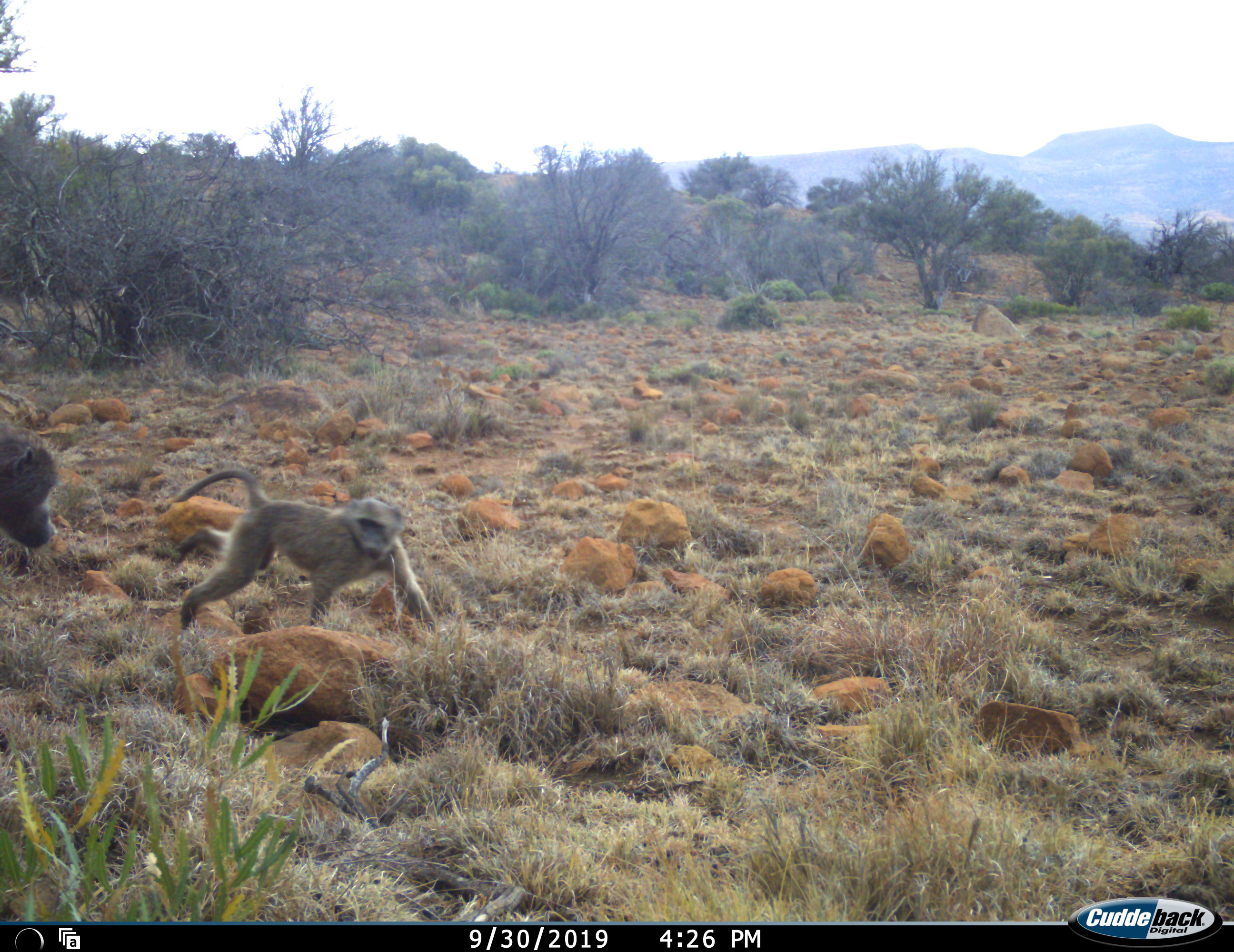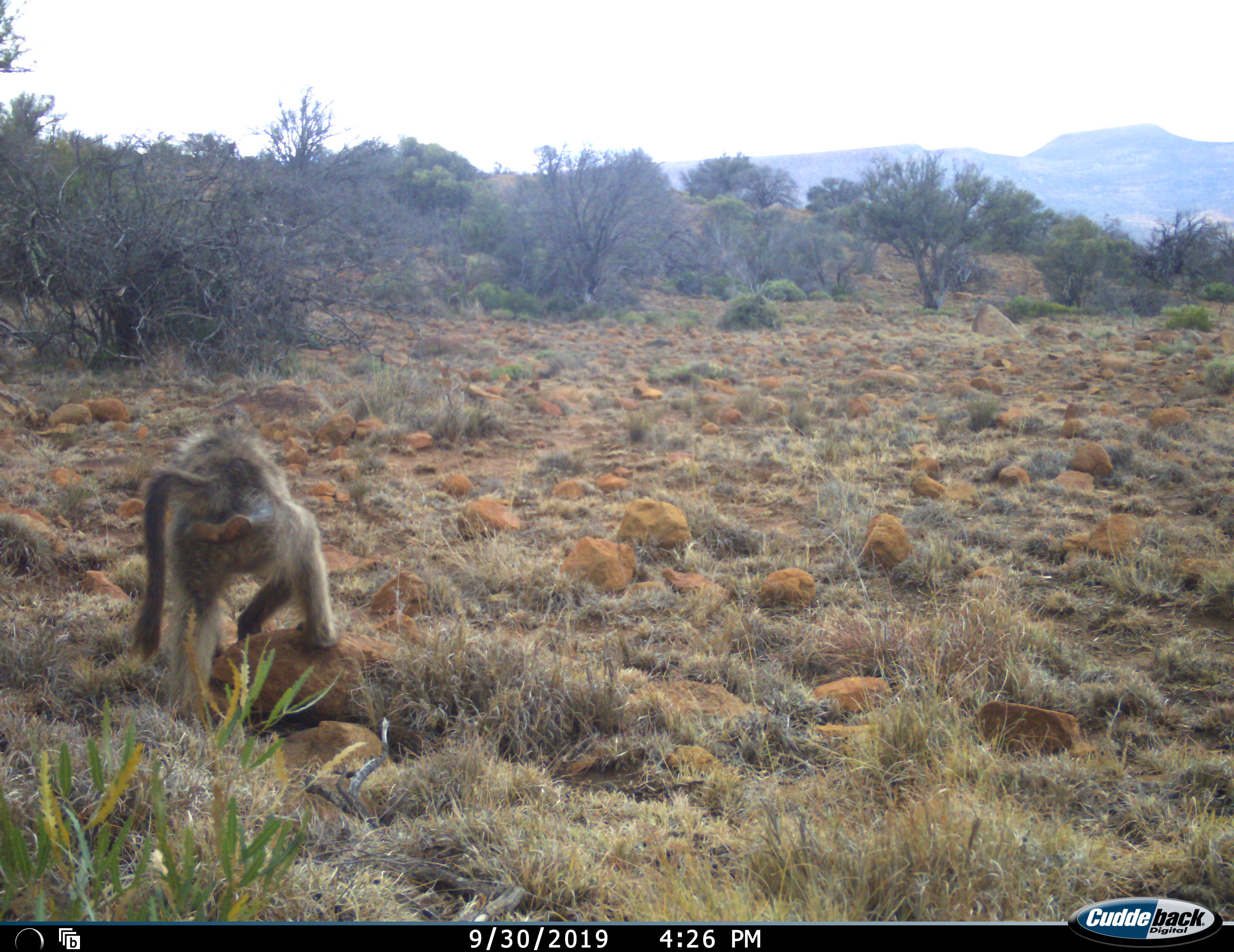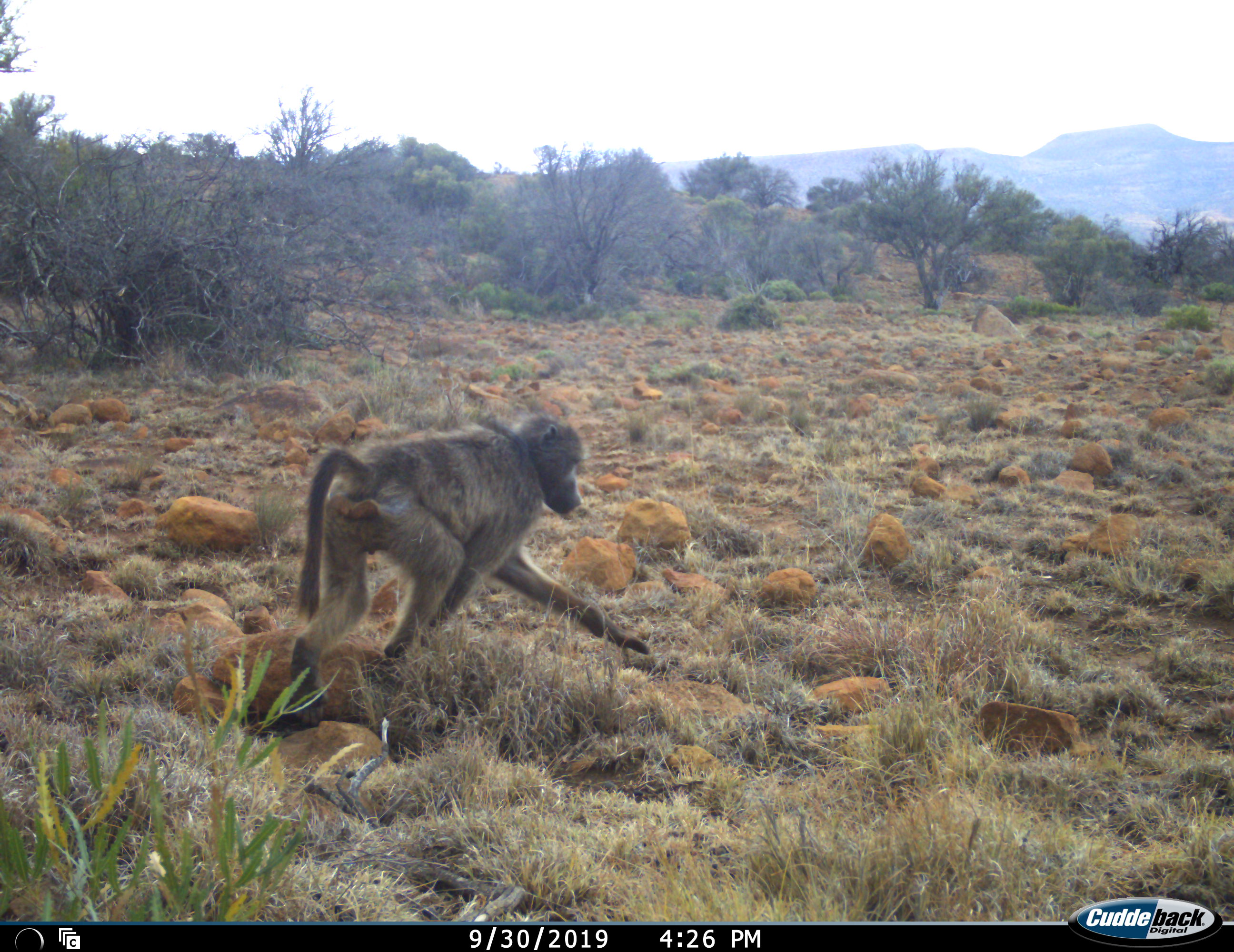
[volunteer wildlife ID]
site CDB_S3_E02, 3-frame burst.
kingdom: Animalia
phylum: Chordata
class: Mammalia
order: Primates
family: Cercopithecidae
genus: Papio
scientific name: Papio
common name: baboon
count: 2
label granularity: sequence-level